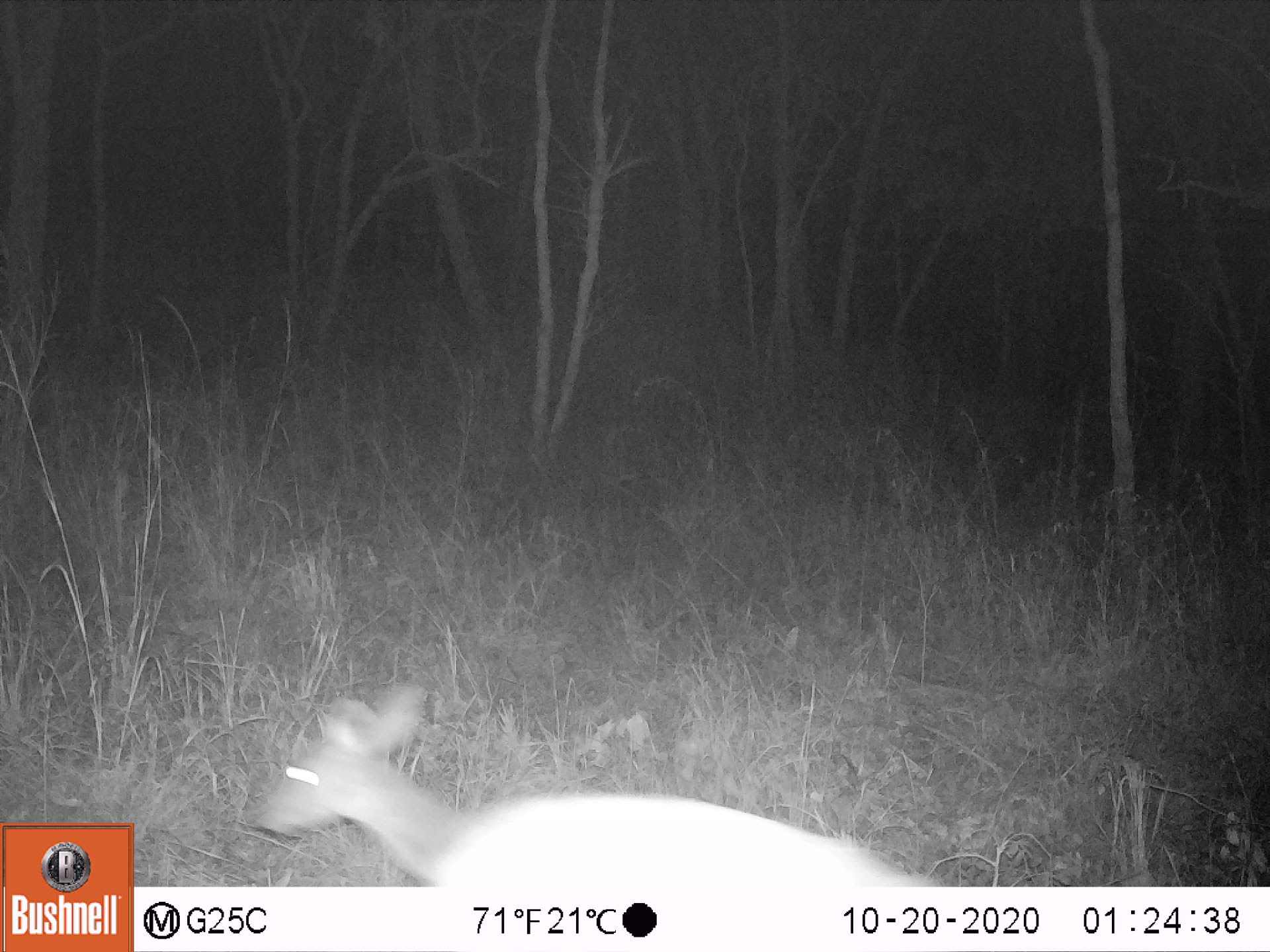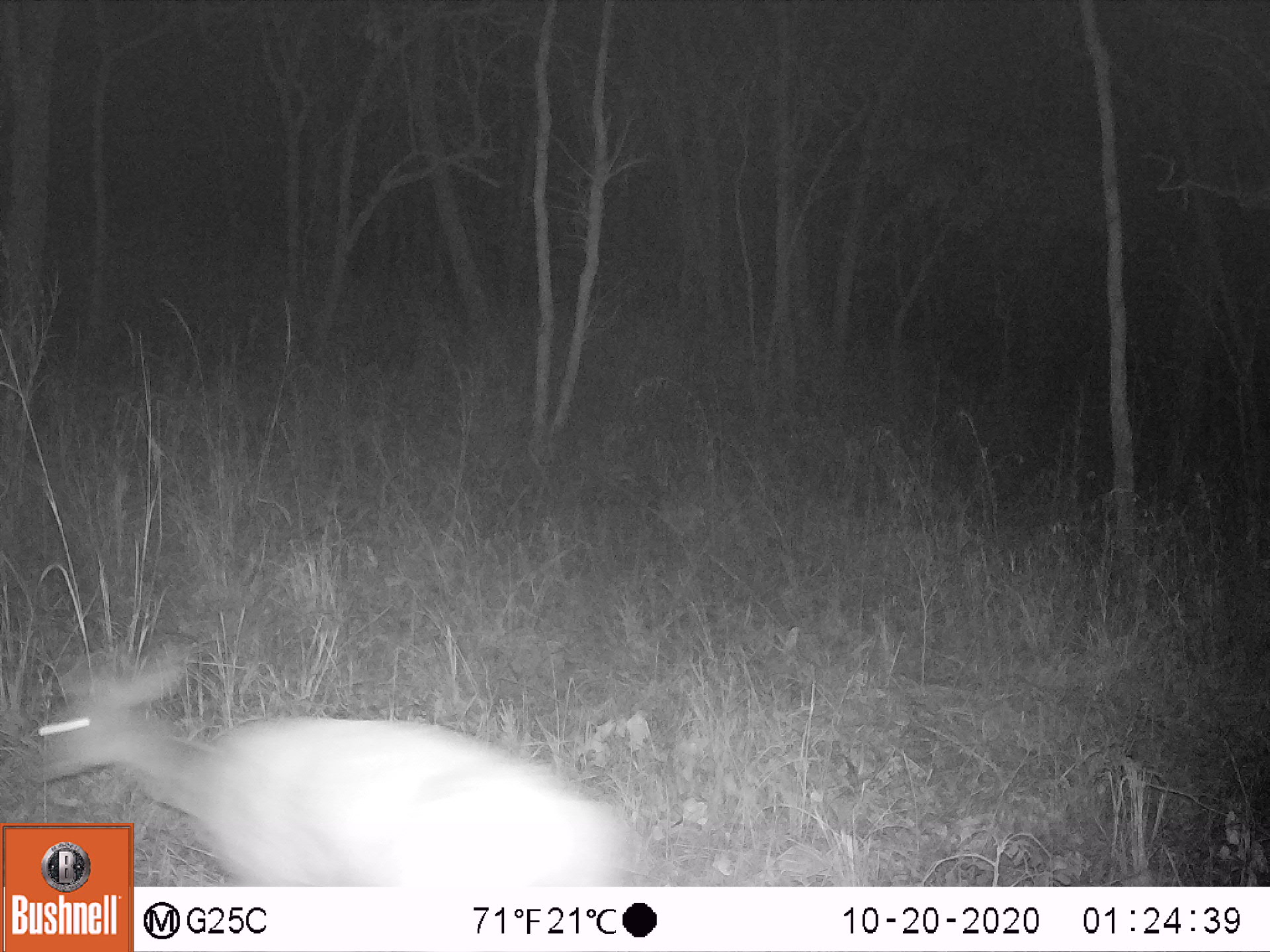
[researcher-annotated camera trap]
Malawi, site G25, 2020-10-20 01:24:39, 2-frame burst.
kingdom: Animalia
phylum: Chordata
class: Mammalia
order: Artiodactyla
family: Bovidae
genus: Tragelaphus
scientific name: Tragelaphus sylvaticus sylvaticus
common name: cape bushbuck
Cape bushbuck (Tragelaphus sylvaticus sylvaticus), count 1.